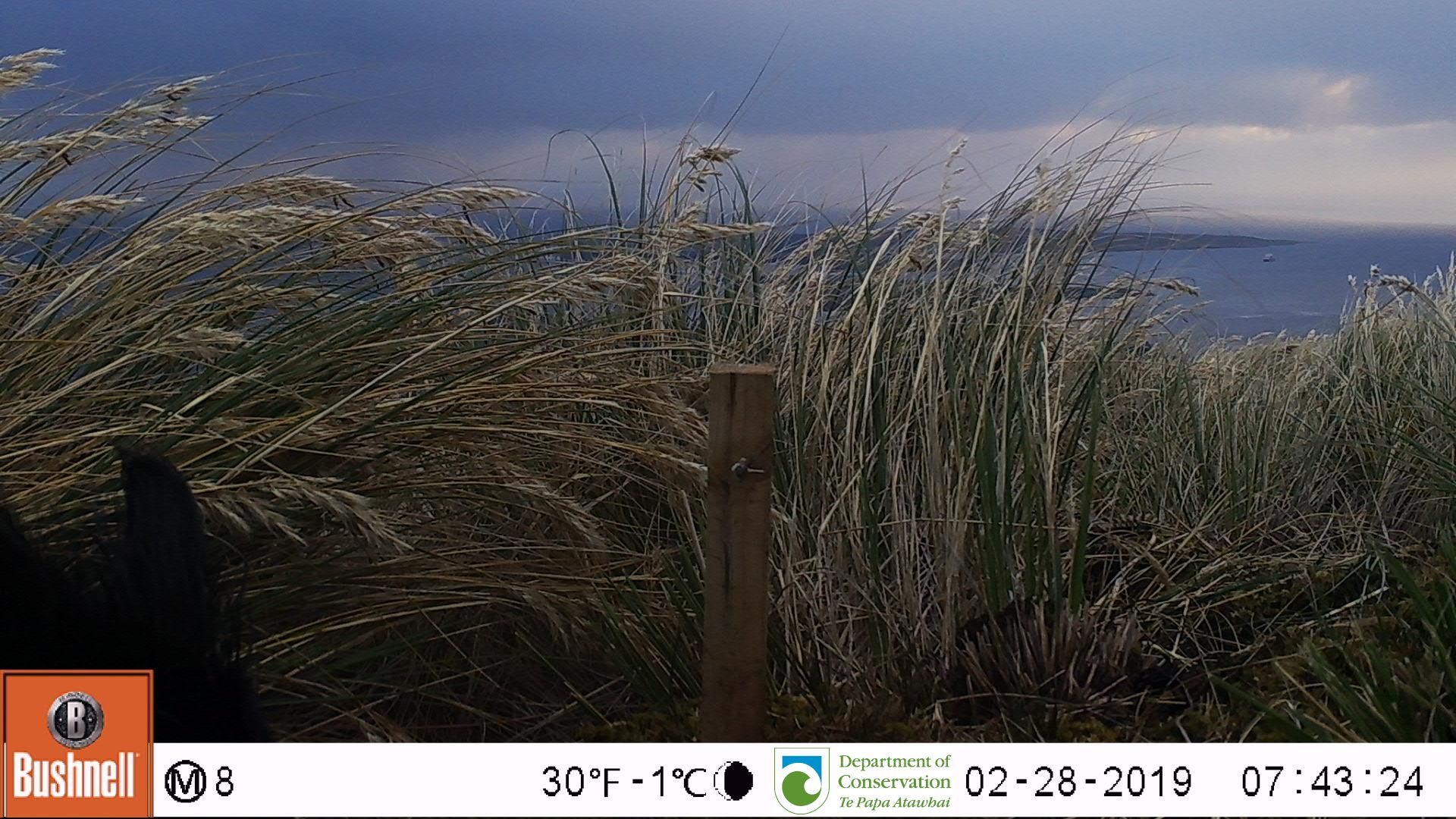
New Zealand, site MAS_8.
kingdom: Animalia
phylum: Chordata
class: Mammalia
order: Artiodactyla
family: Suidae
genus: Sus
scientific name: Sus scrofa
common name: pig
Pig (Sus scrofa).